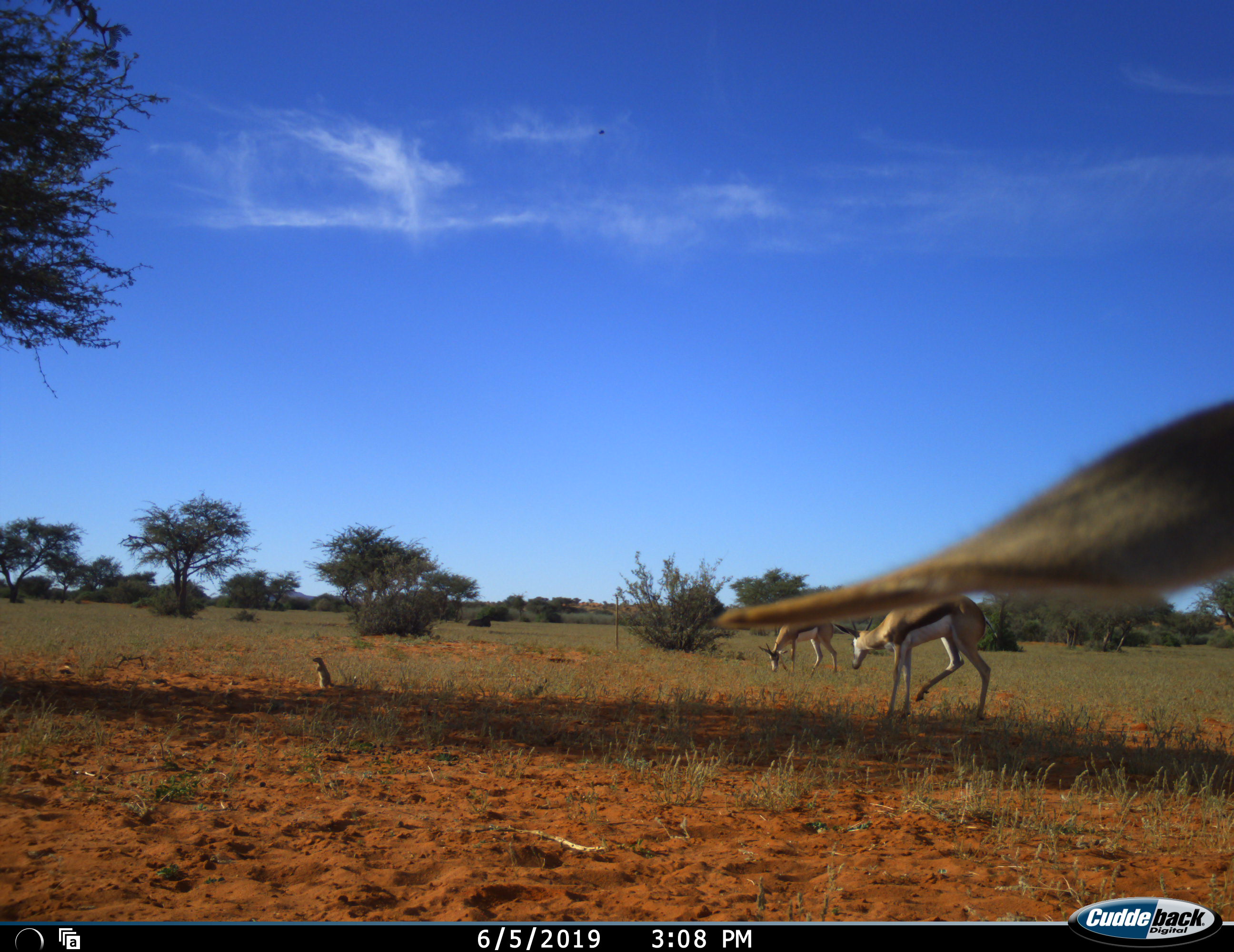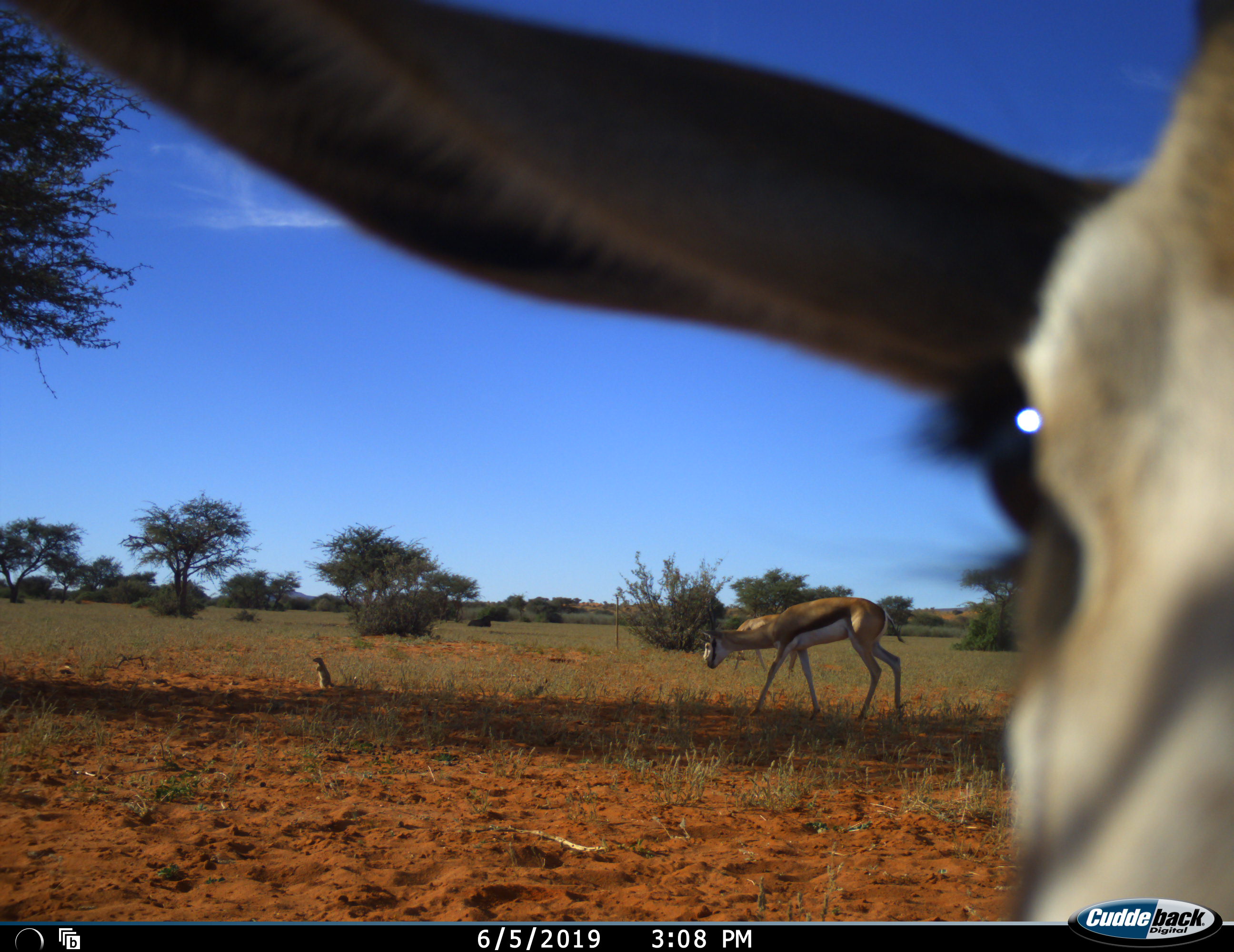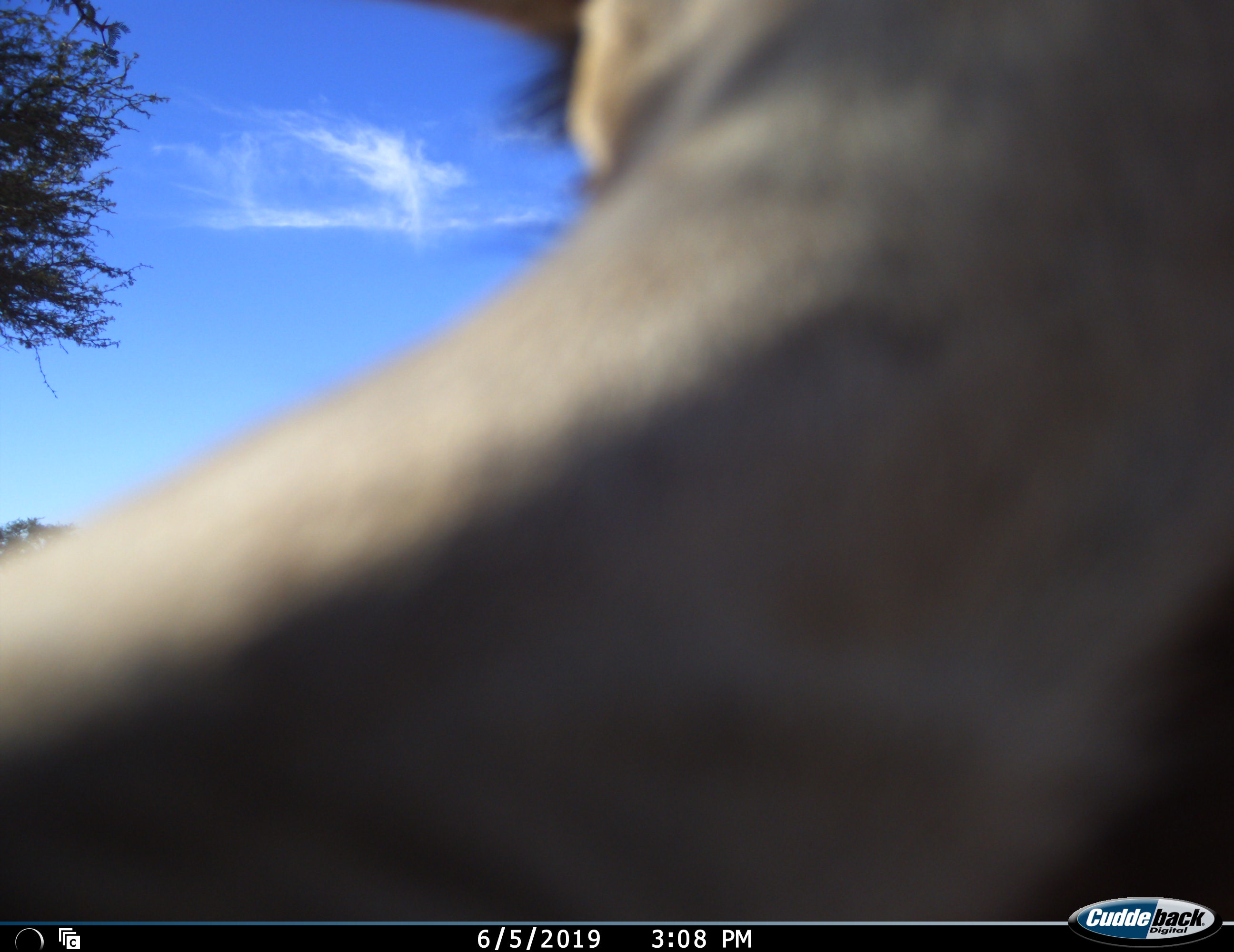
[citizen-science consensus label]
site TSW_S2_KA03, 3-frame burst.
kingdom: Animalia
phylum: Chordata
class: Mammalia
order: Carnivora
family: Herpestidae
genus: Suricata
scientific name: Suricata suricatta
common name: meerkat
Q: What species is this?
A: Meerkat (Suricata suricatta).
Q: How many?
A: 1.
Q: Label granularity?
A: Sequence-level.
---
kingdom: Animalia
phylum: Chordata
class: Mammalia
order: Artiodactyla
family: Bovidae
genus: Antidorcas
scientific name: Antidorcas marsupialis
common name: springbok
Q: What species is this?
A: Springbok (Antidorcas marsupialis).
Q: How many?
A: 3.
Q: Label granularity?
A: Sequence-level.